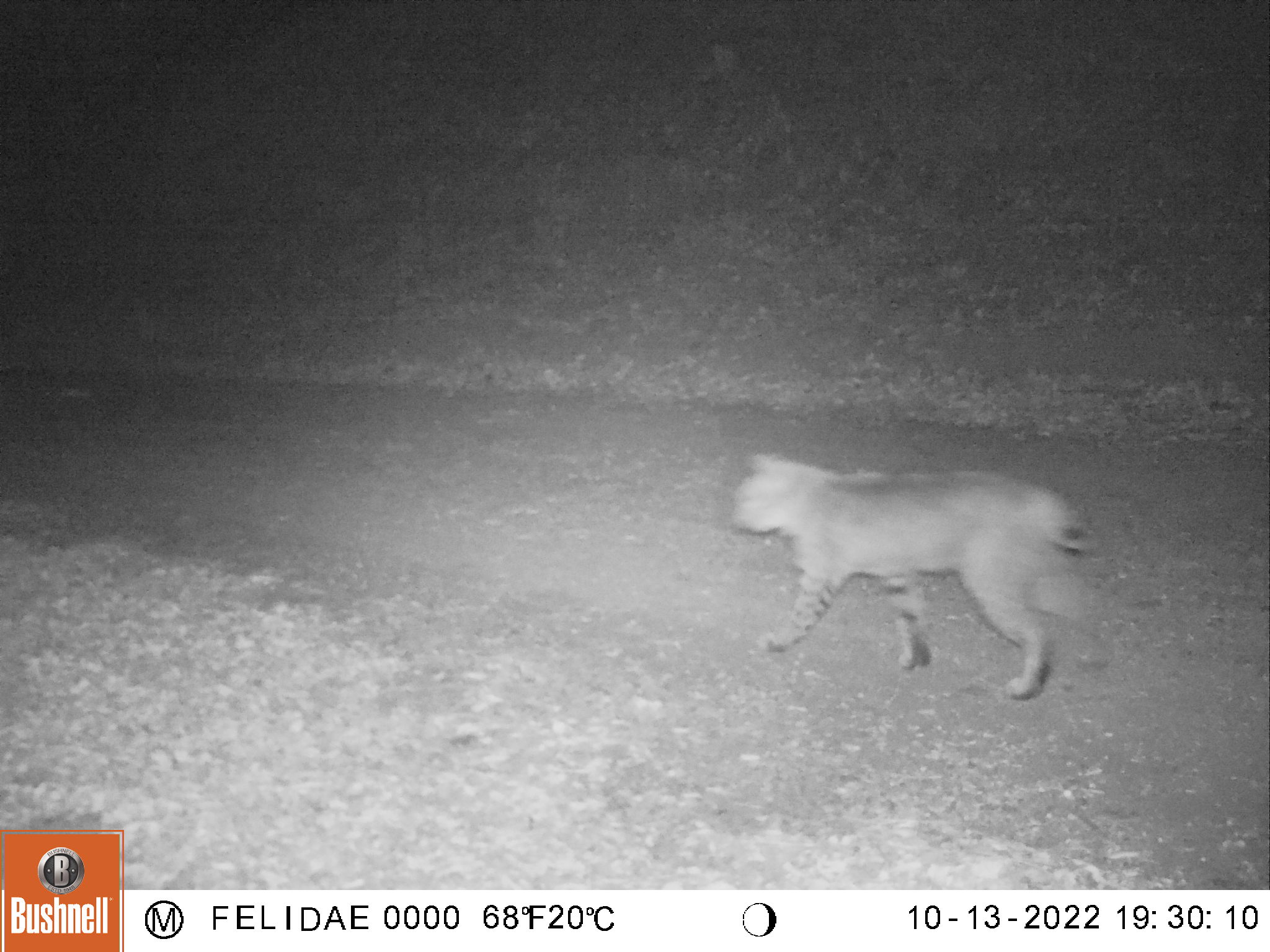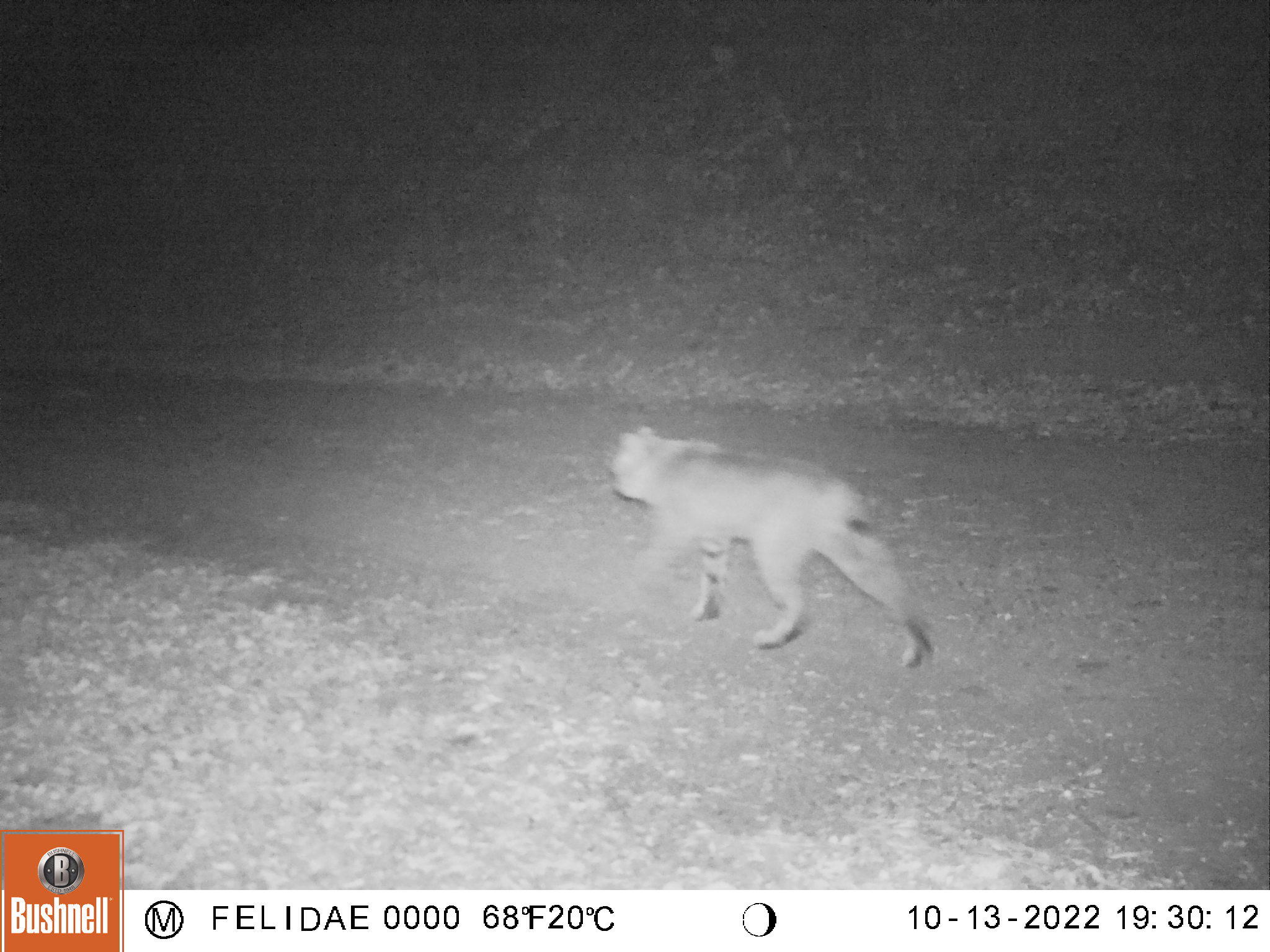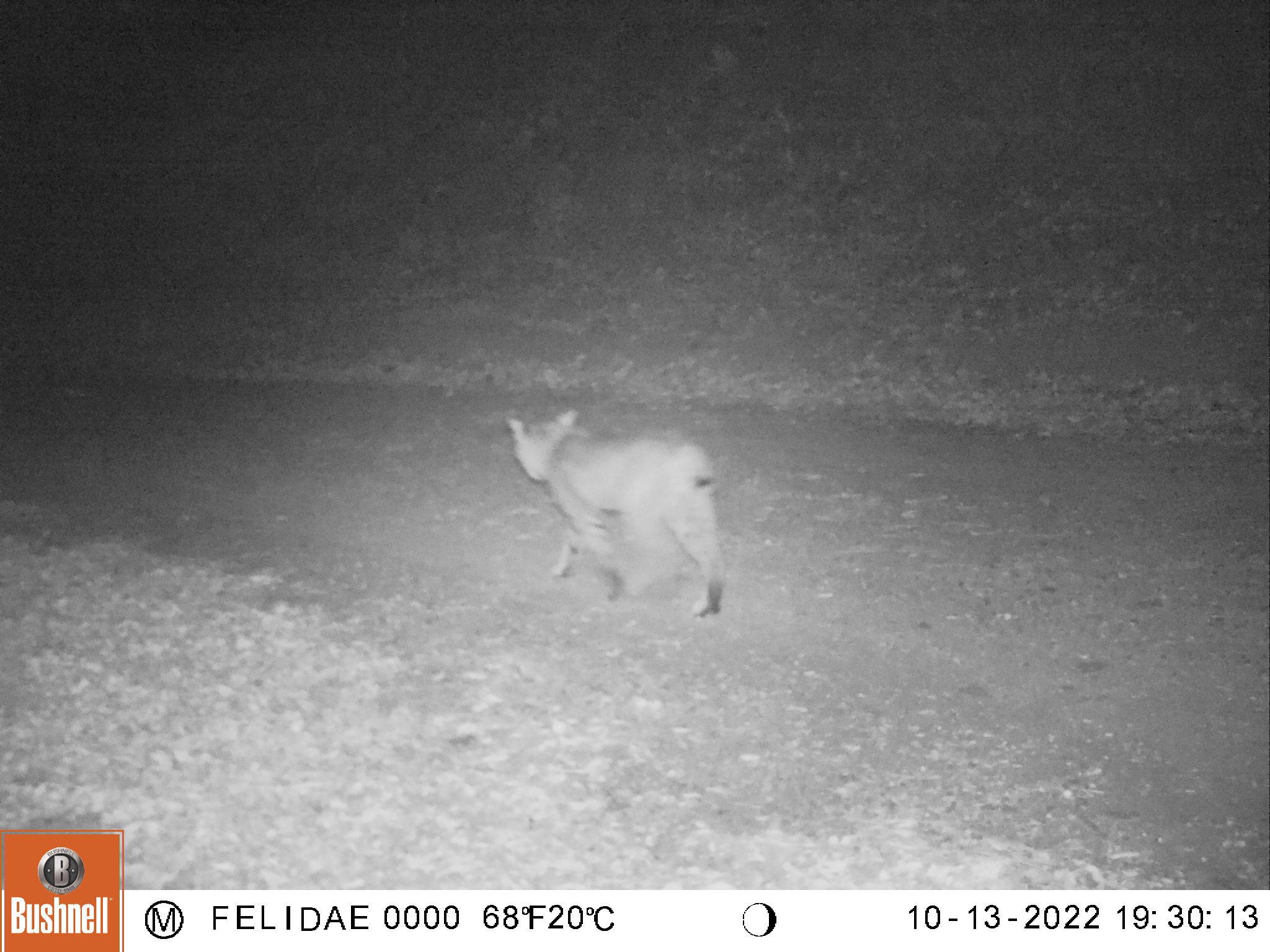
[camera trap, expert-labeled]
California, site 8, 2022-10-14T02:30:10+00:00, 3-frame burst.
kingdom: Animalia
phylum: Chordata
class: Mammalia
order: Carnivora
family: Felidae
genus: Lynx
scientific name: Lynx rufus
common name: bobcat